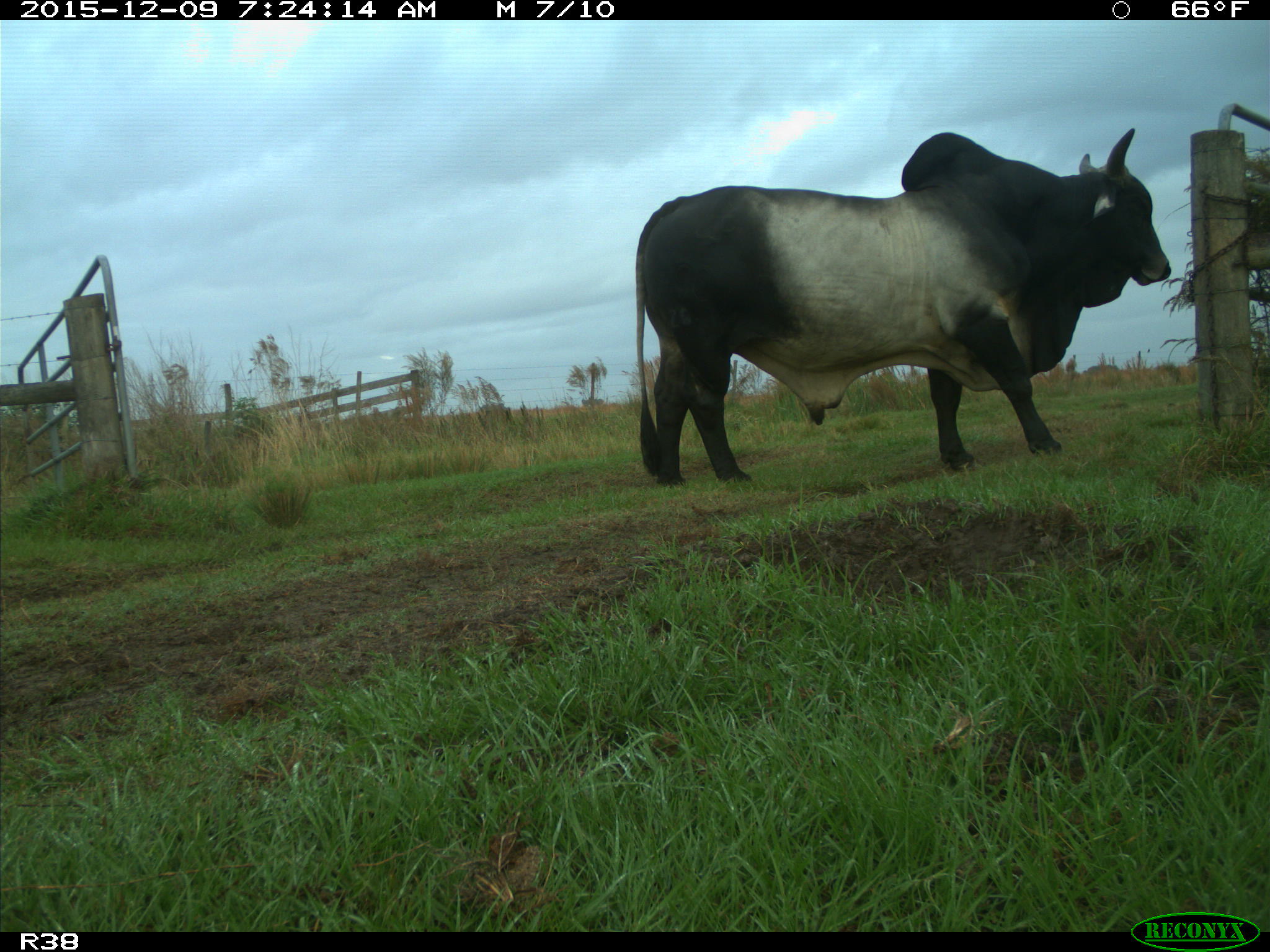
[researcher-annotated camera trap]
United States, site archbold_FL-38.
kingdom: Animalia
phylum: Chordata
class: Mammalia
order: Artiodactyla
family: Bovidae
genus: Bos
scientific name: Bos taurus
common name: domestic cow